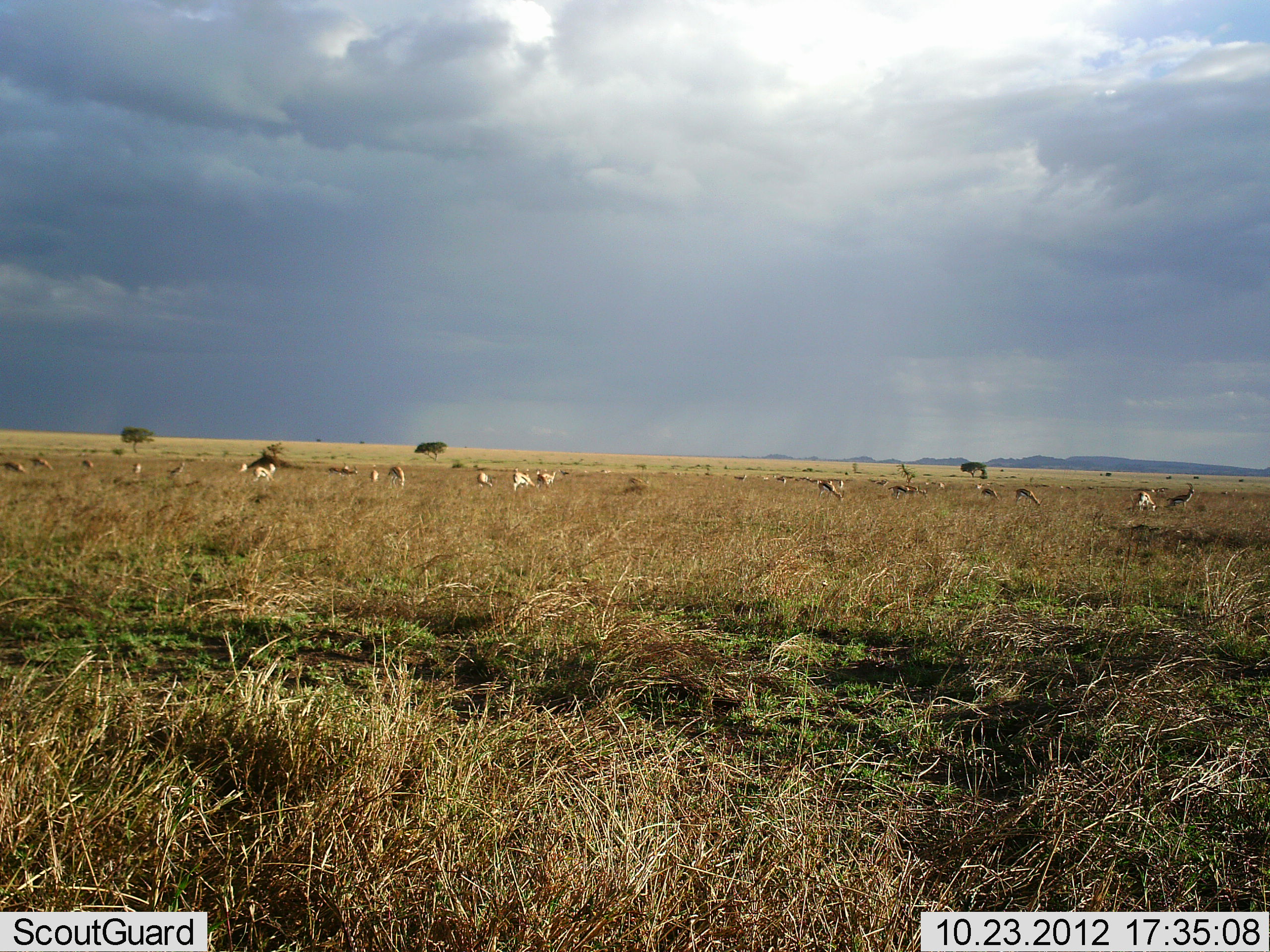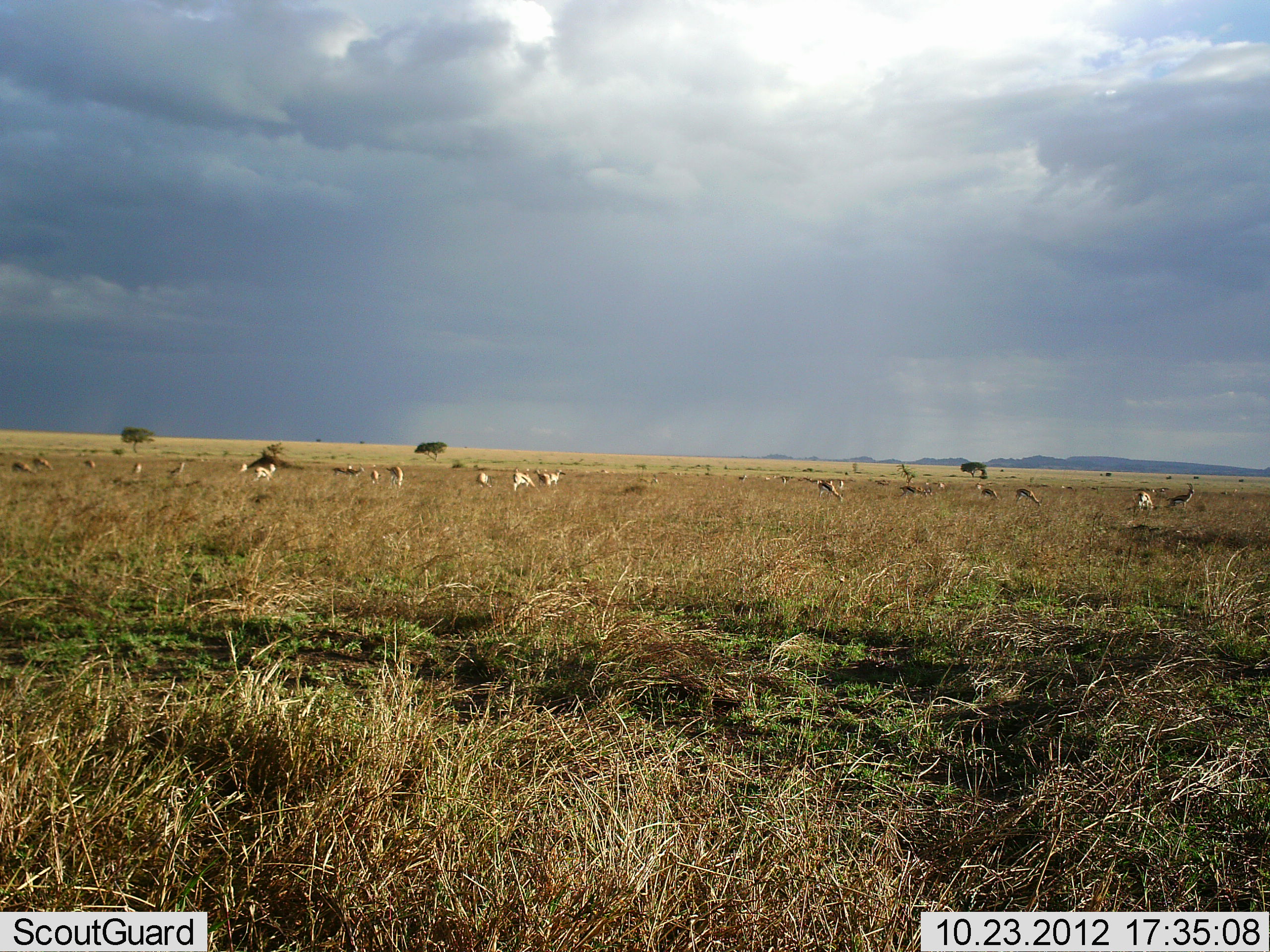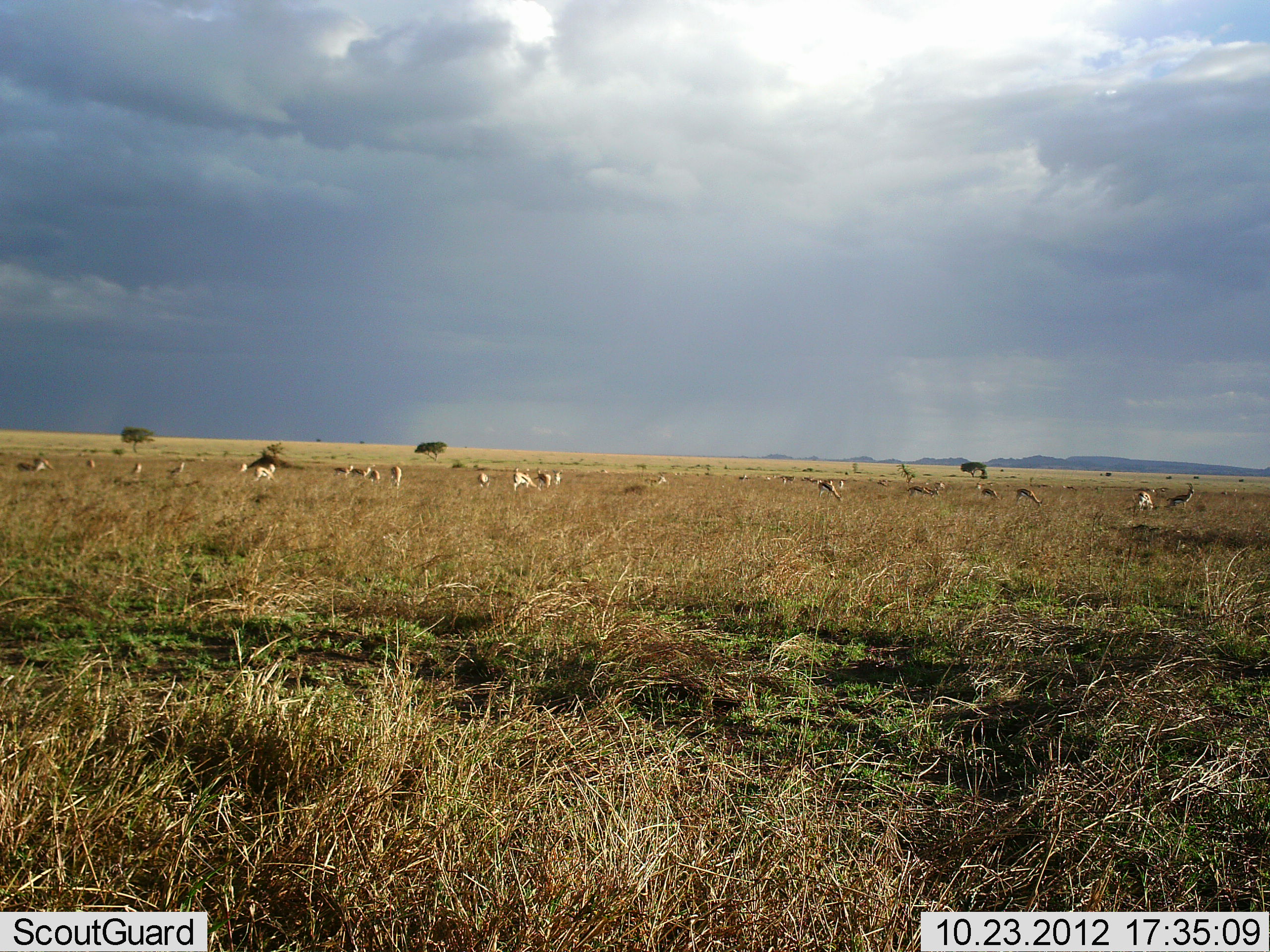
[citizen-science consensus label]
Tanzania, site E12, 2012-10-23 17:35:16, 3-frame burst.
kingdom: Animalia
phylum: Chordata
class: Mammalia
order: Artiodactyla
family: Bovidae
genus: Eudorcas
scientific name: Eudorcas thomsonii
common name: thomson's gazelle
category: gazellethomsons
Gazellethomsons (thomson's gazelle) (Eudorcas thomsonii), count 11-50. Behavior (volunteer vote fractions): standing 70%, resting 0%, moving 50%, interacting 0%. Young present (vote fraction): 0%. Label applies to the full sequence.